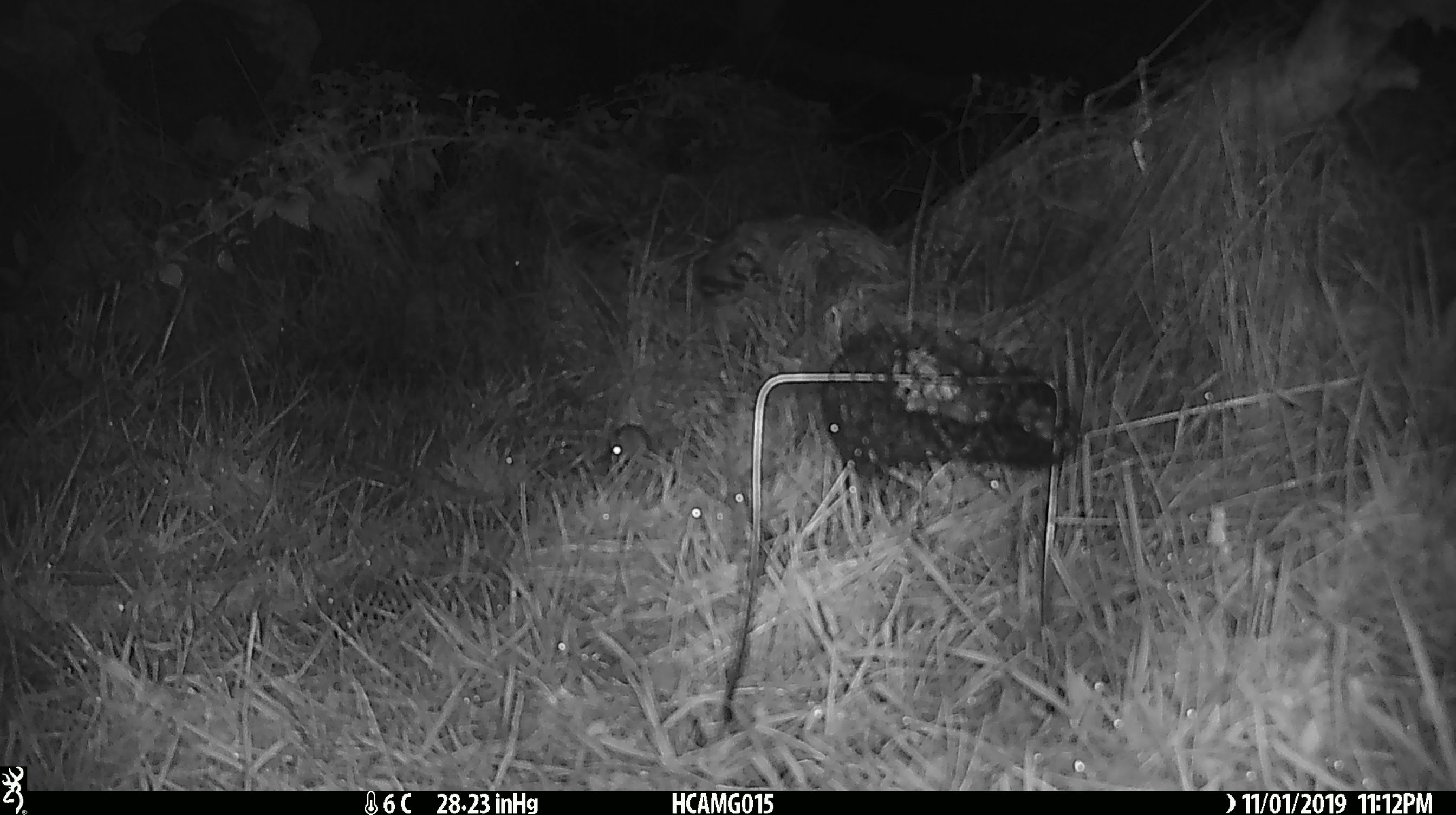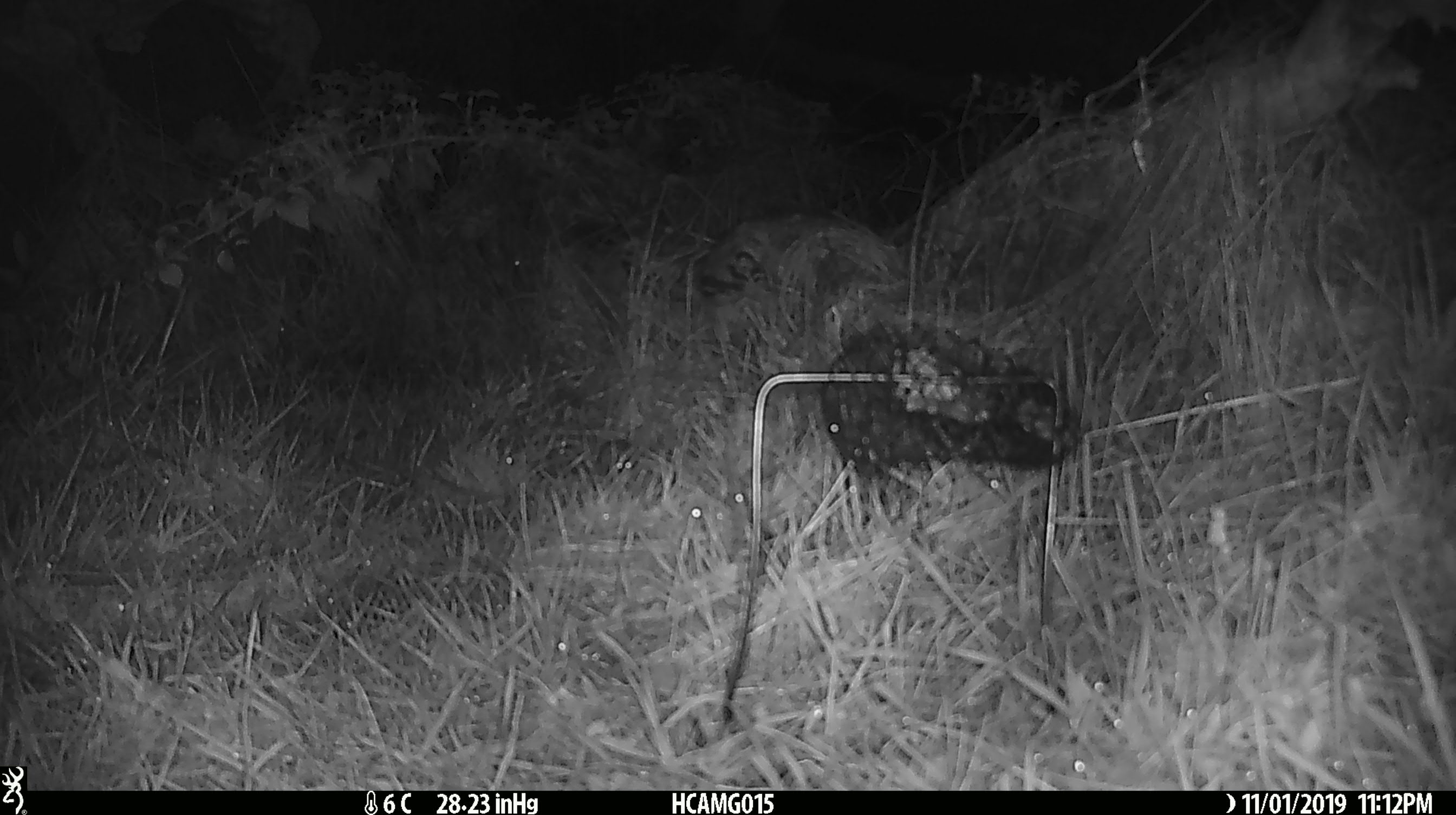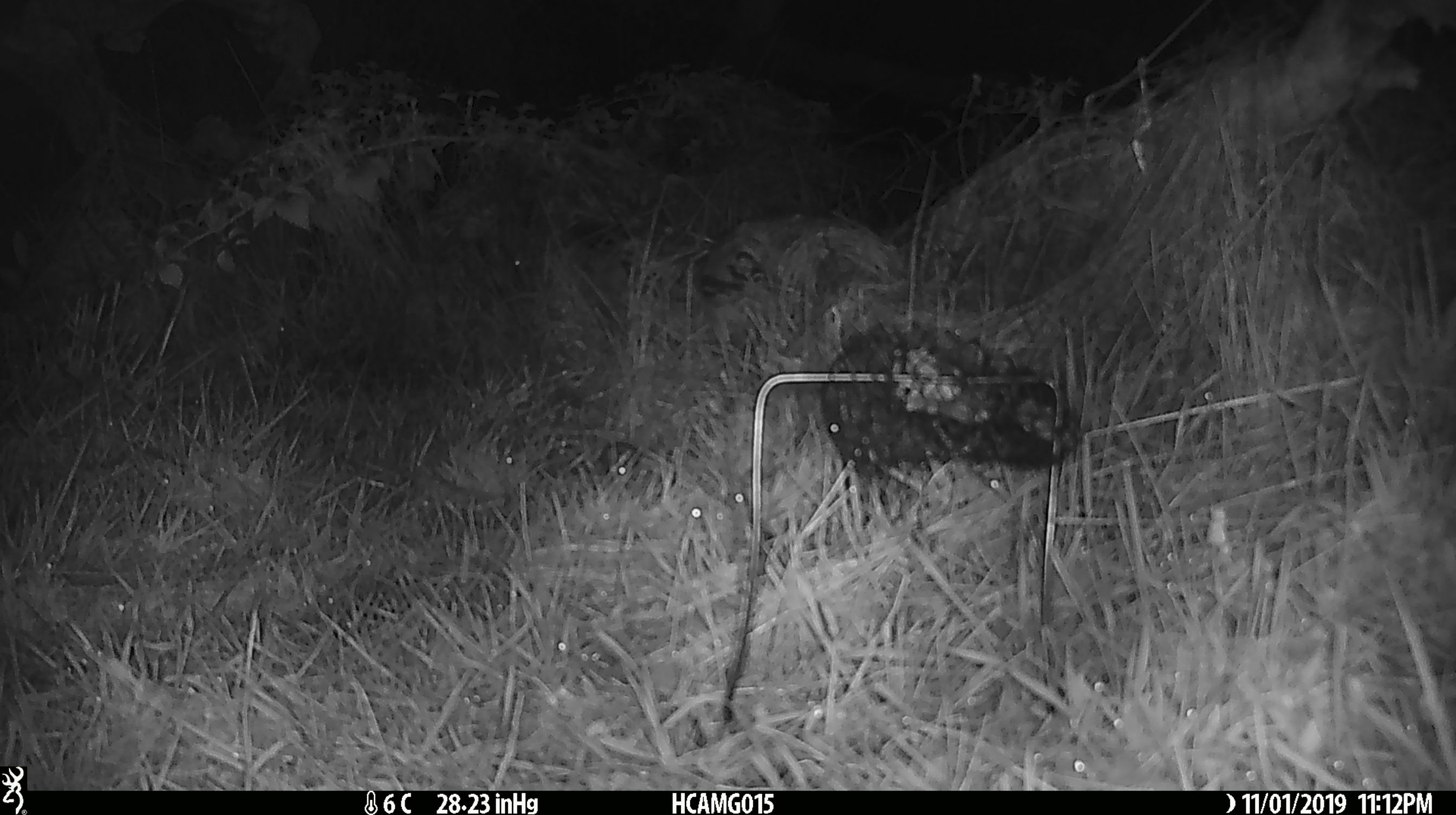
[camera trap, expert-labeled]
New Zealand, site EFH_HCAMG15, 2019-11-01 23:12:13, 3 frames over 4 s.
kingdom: Animalia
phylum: Chordata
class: Mammalia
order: Rodentia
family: Muridae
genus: Mus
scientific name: Mus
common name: mouse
Mouse (Mus).